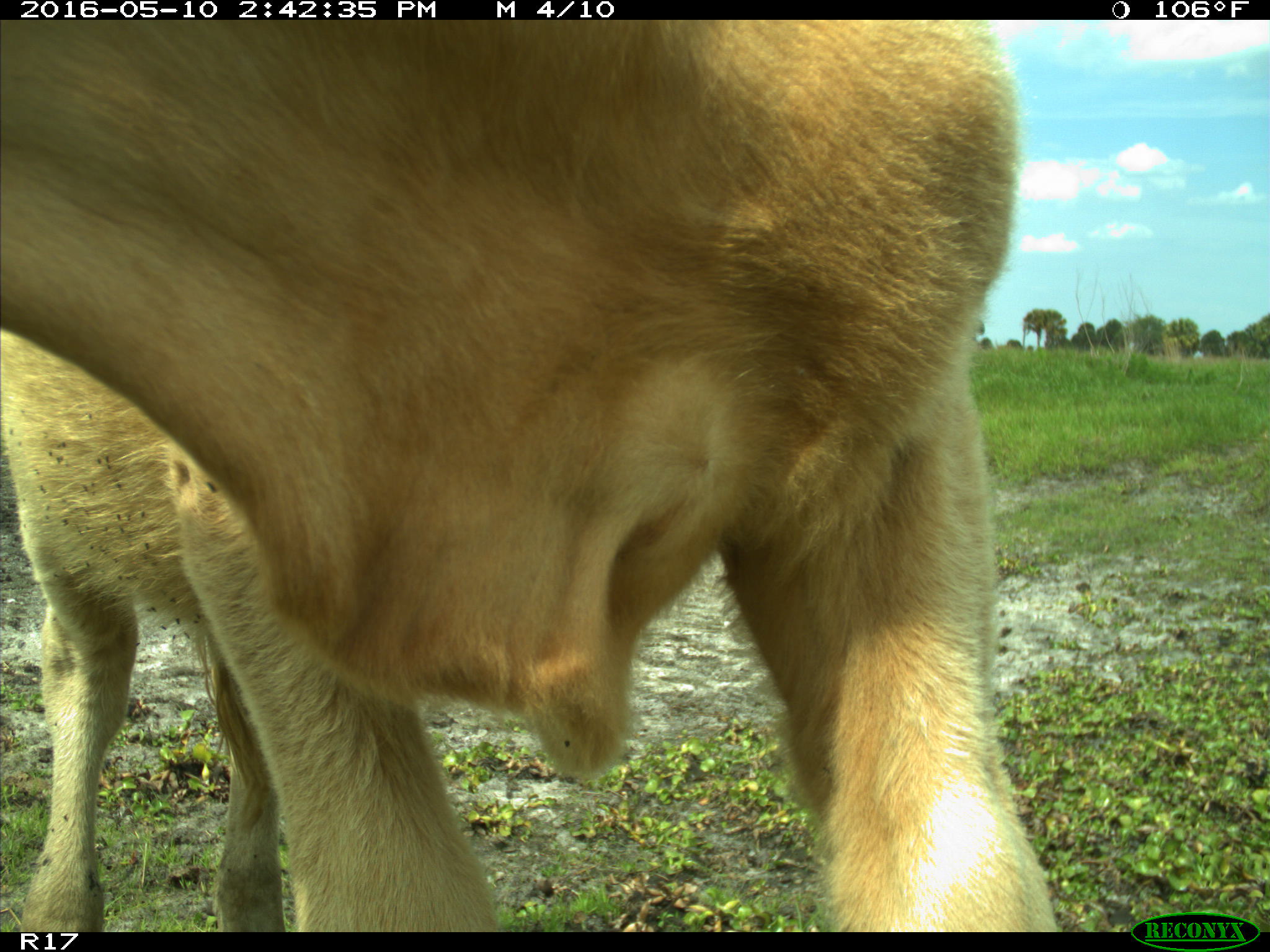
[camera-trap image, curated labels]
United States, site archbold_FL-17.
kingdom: Animalia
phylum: Chordata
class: Mammalia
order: Artiodactyla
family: Bovidae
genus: Bos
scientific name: Bos taurus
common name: domestic cow